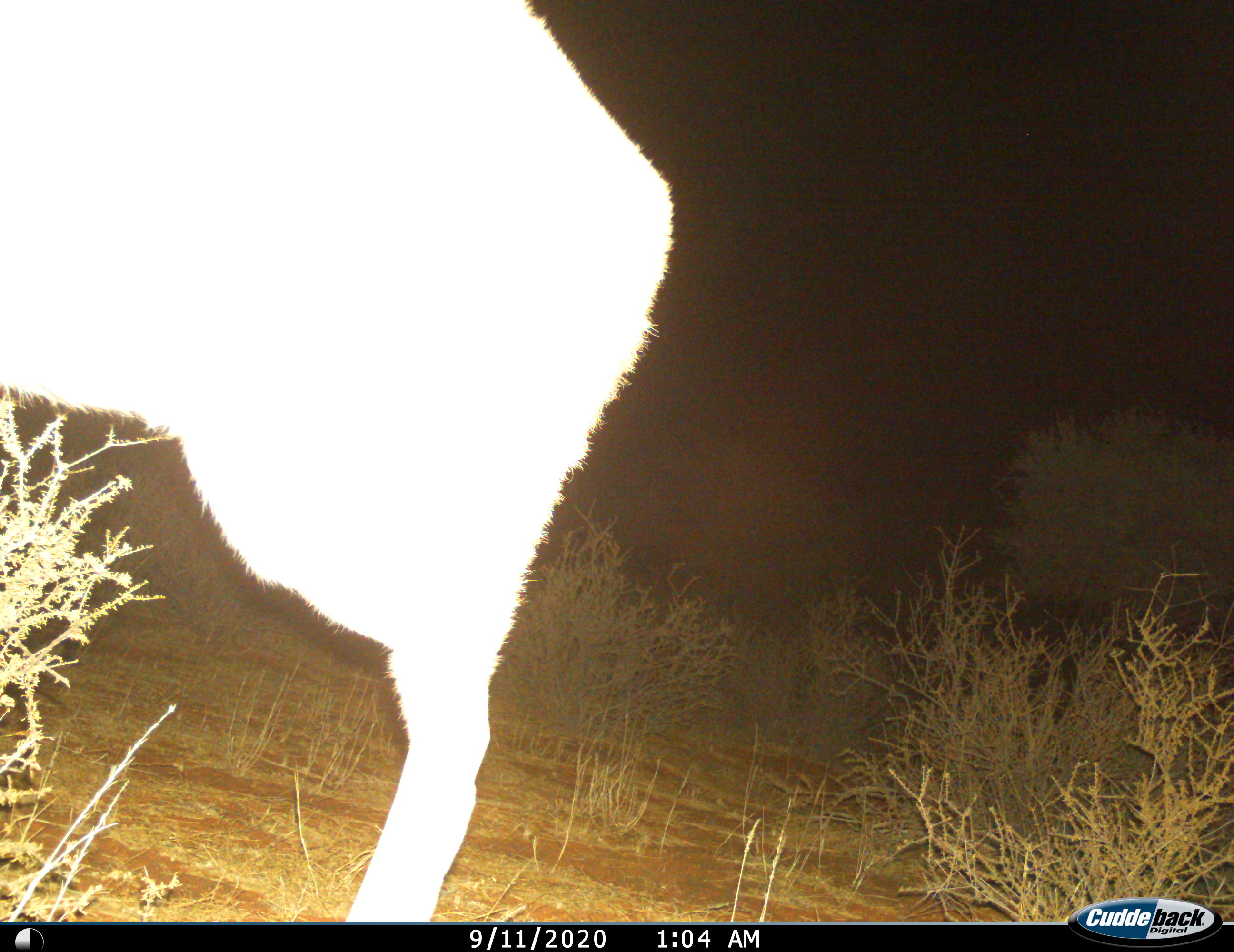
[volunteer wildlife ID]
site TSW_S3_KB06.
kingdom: Animalia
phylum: Chordata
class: Mammalia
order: Artiodactyla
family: Bovidae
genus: Sylvicapra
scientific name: Sylvicapra grimmia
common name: common duiker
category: duikercommongrey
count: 1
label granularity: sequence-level